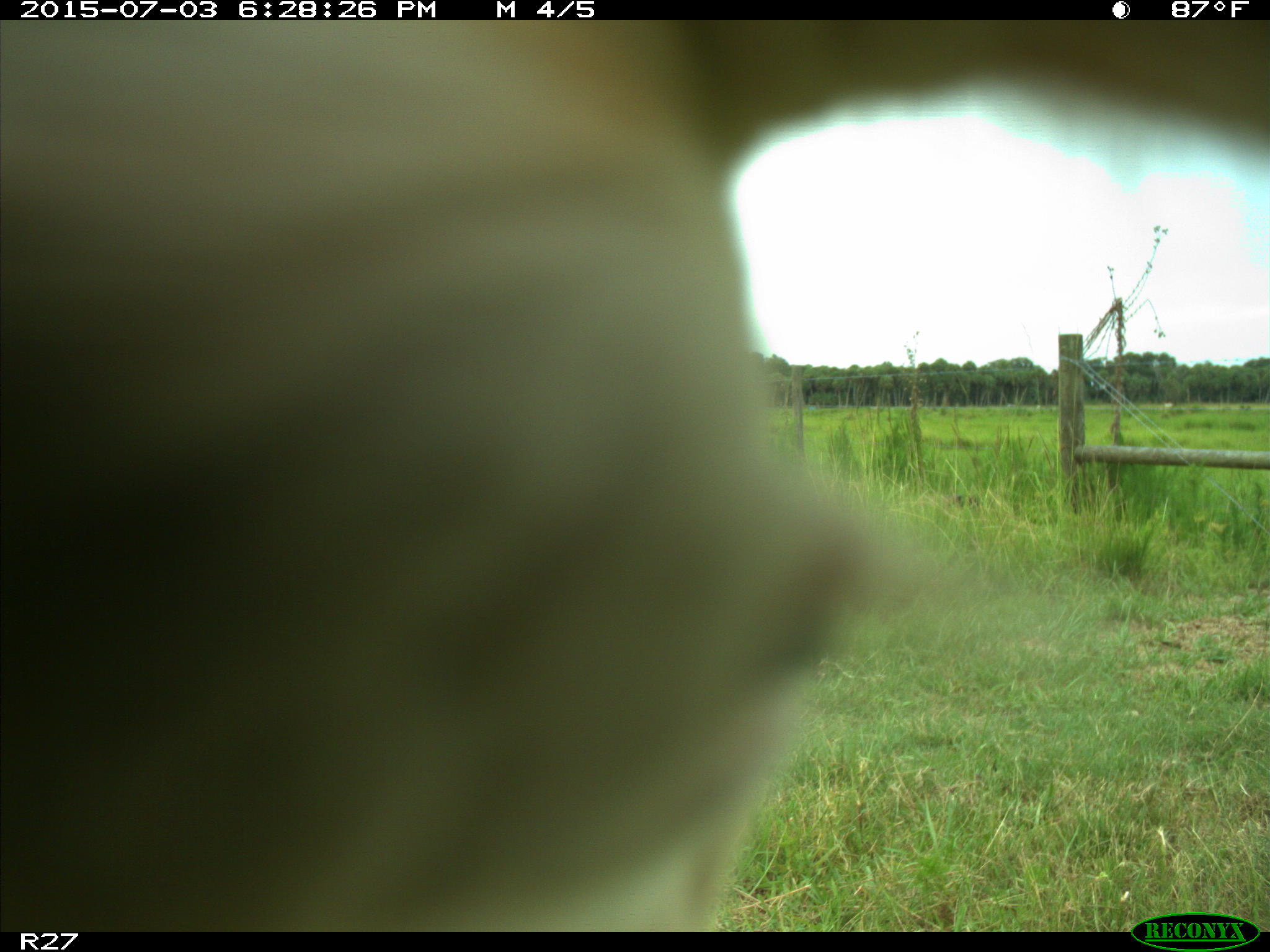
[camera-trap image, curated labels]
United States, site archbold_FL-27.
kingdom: Animalia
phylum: Chordata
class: Mammalia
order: Artiodactyla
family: Bovidae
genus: Bos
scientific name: Bos taurus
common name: domestic cow